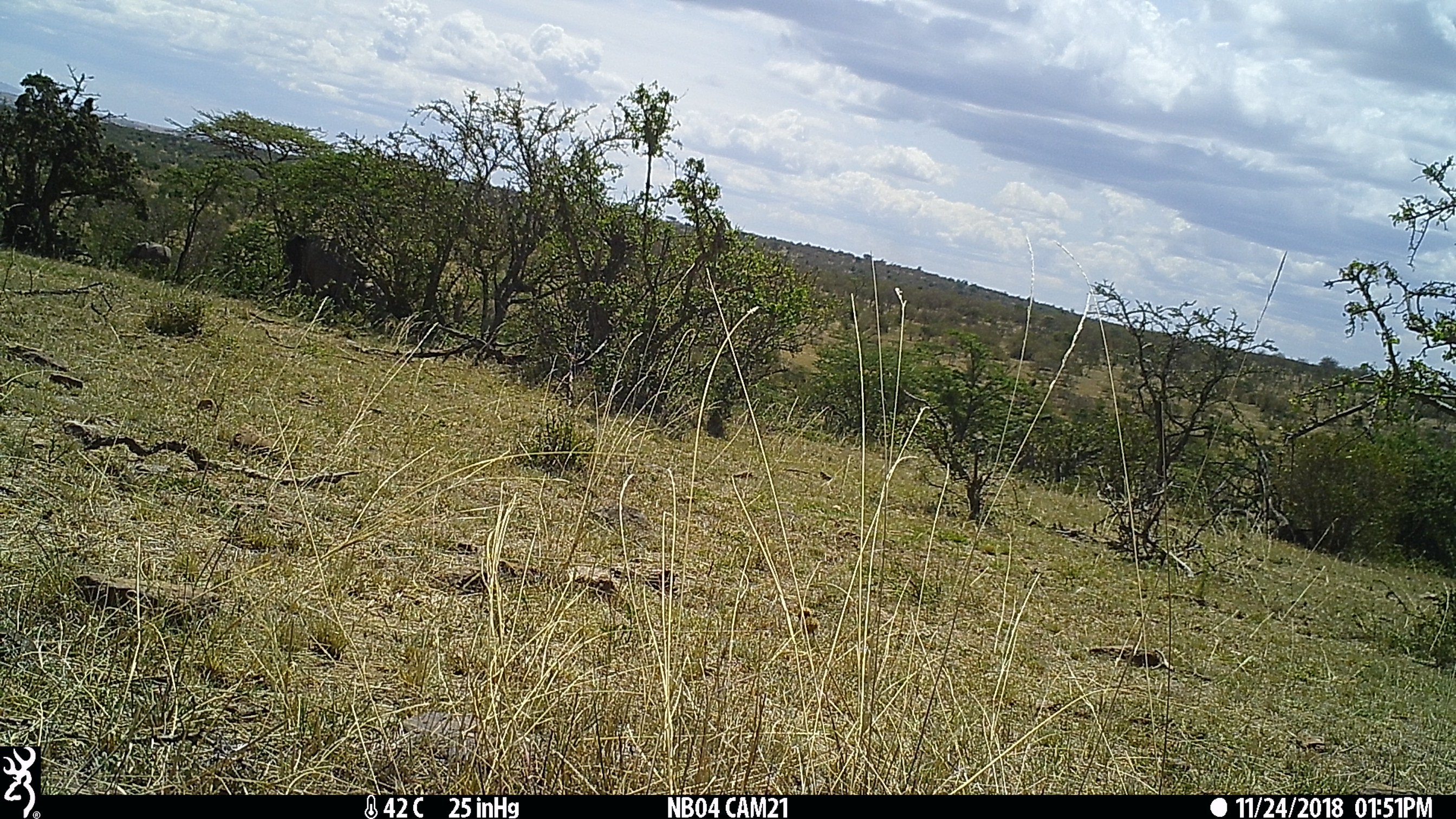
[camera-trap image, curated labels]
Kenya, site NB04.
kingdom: Animalia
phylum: Chordata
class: Mammalia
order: Artiodactyla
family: Bovidae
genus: Connochaetes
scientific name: Connochaetes taurinus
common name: blue wildebeest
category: wildebeest